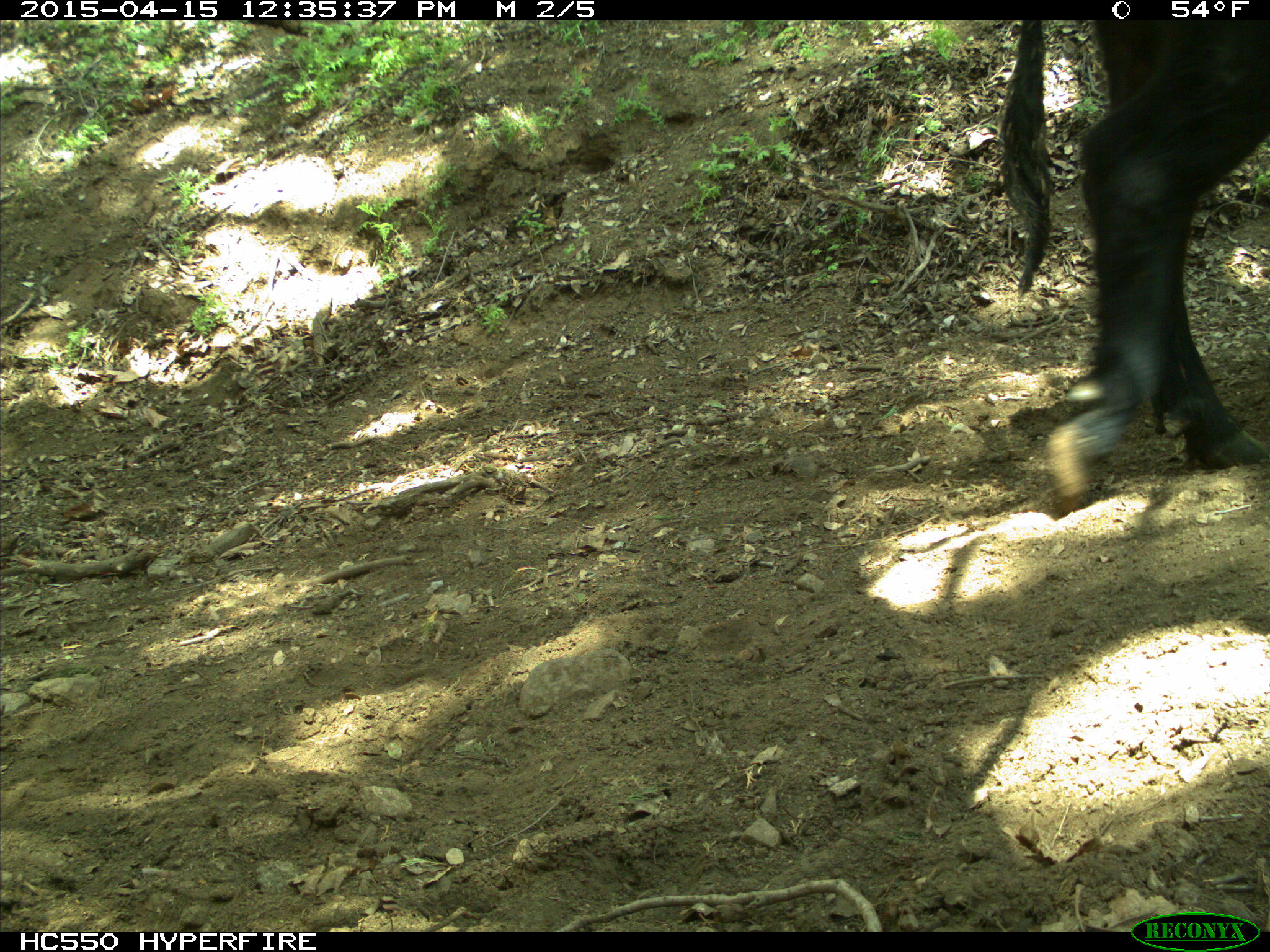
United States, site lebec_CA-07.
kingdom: Animalia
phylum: Chordata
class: Mammalia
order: Artiodactyla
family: Bovidae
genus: Bos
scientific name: Bos taurus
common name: domestic cow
Bos taurus (domestic cow).